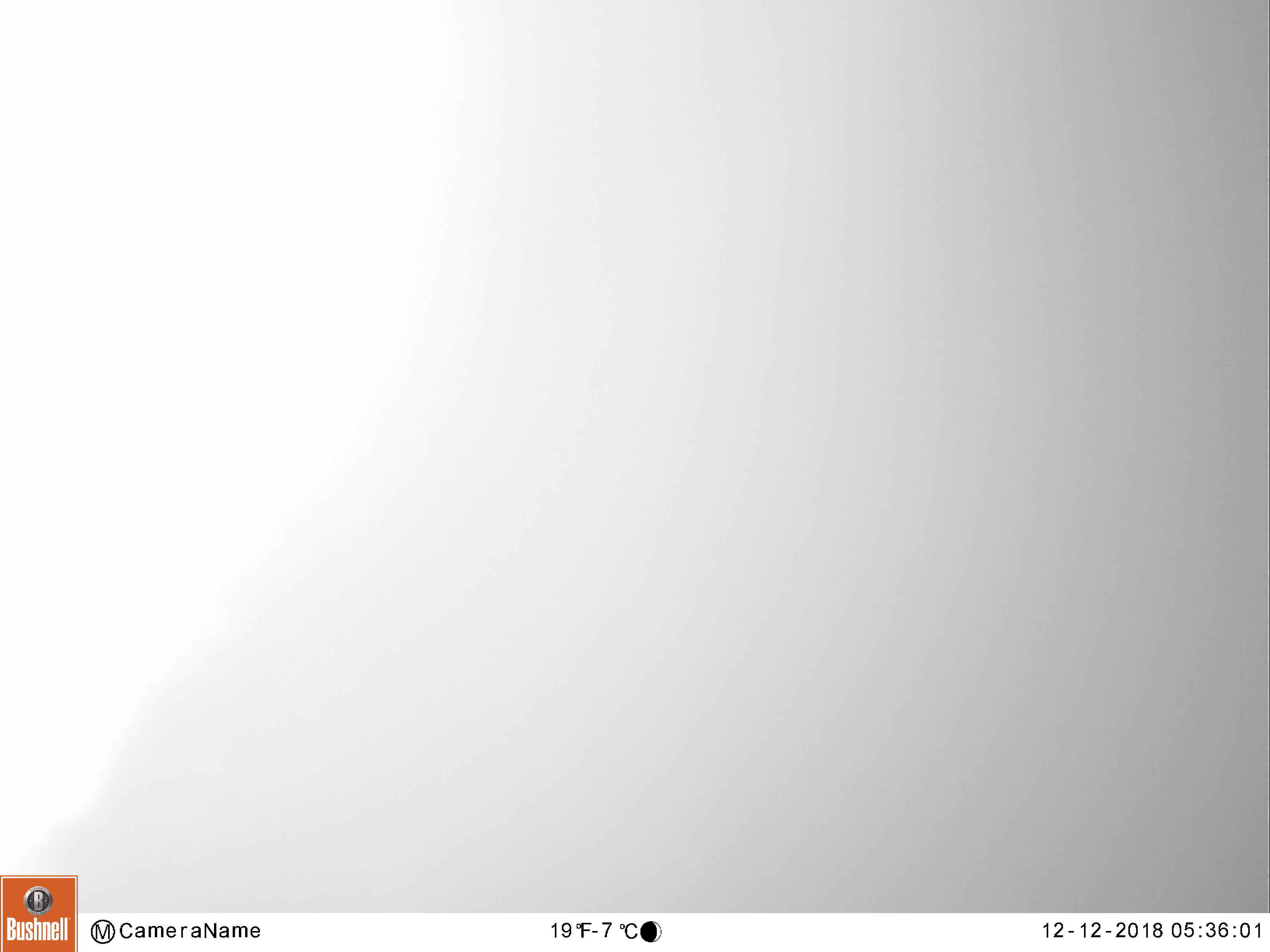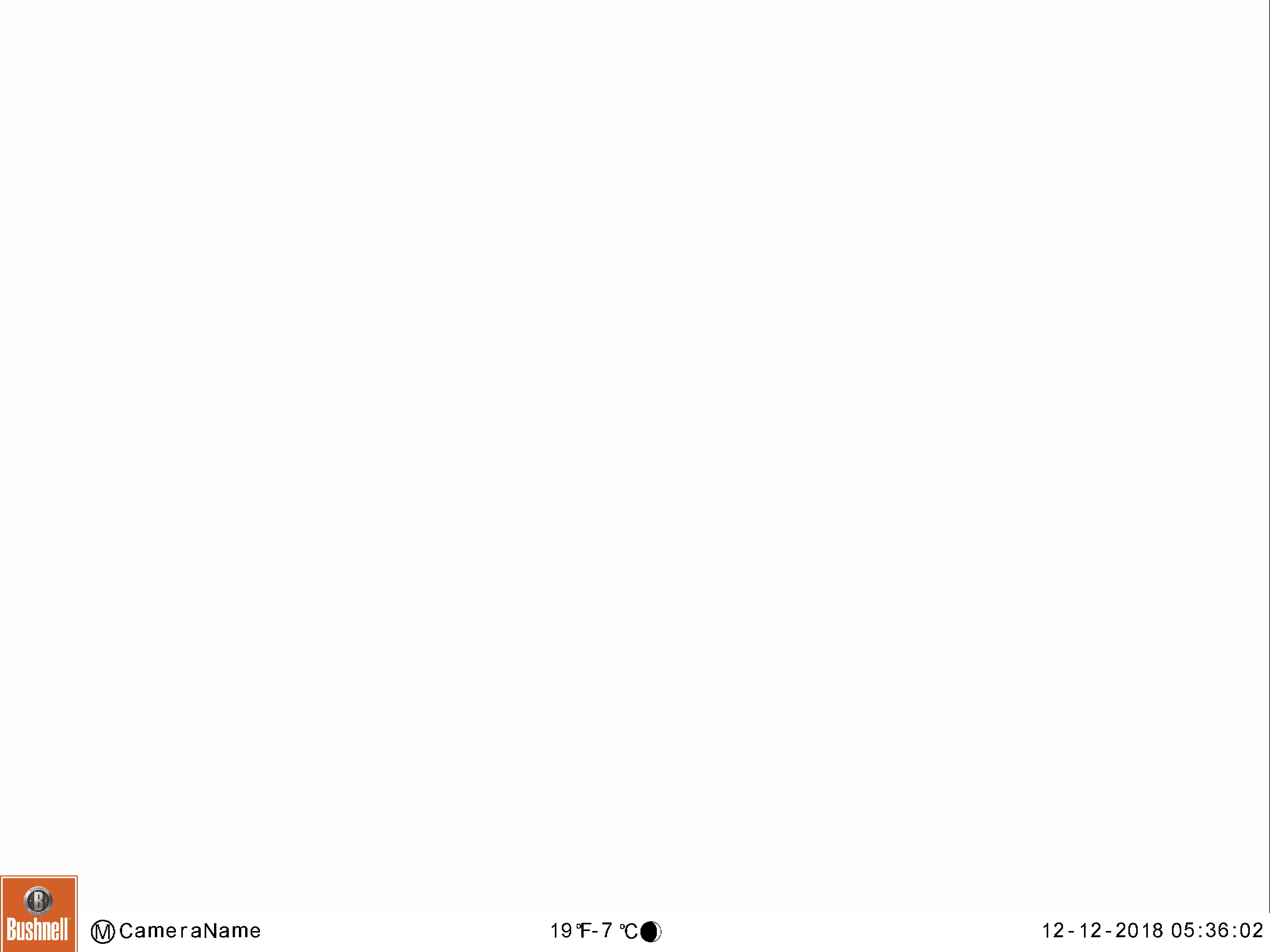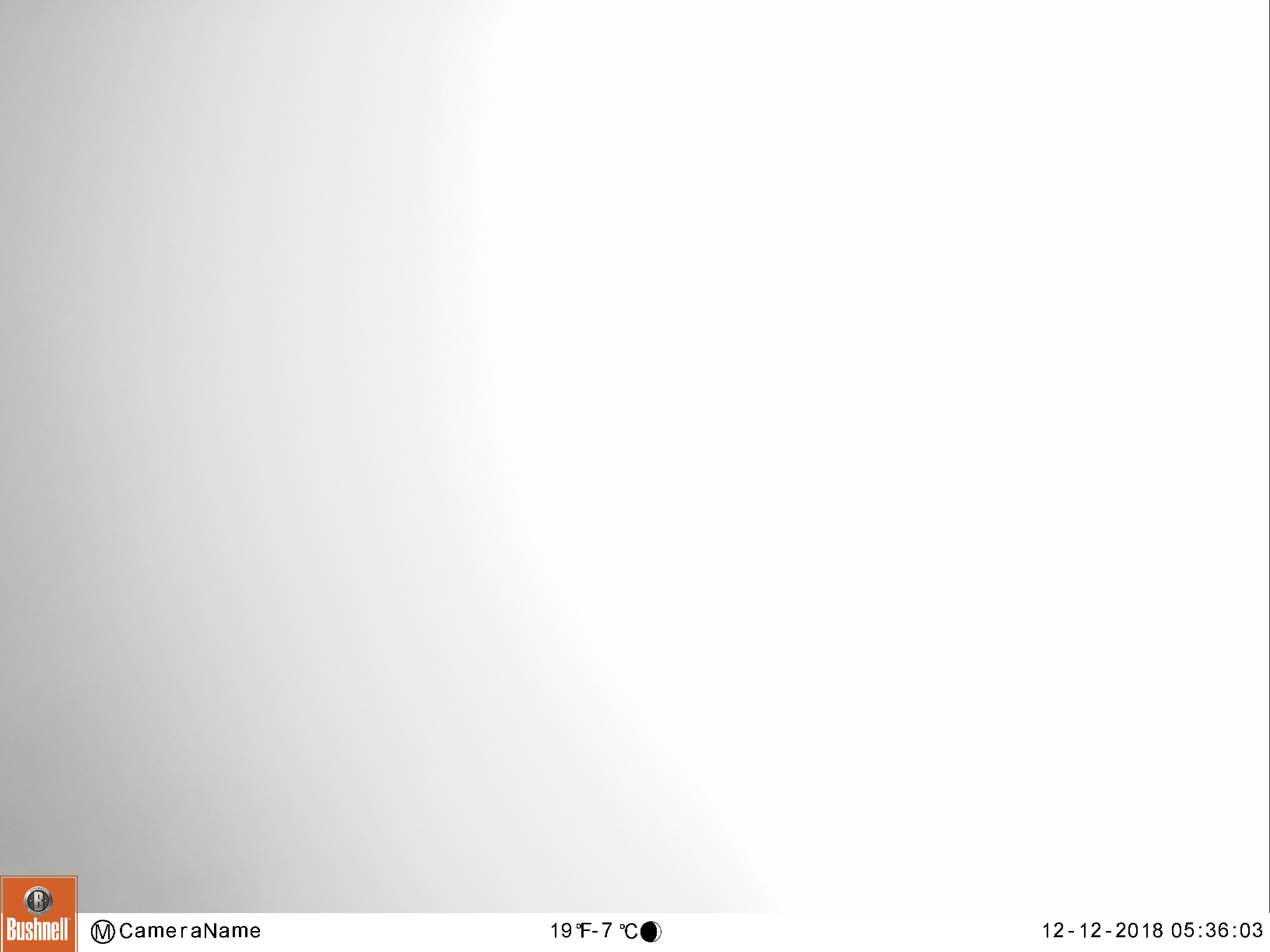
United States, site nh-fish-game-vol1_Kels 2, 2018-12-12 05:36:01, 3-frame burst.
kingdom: Animalia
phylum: Chordata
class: Mammalia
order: Artiodactyla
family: Cervidae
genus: Alces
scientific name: Alces alces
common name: moose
Moose (Alces alces).